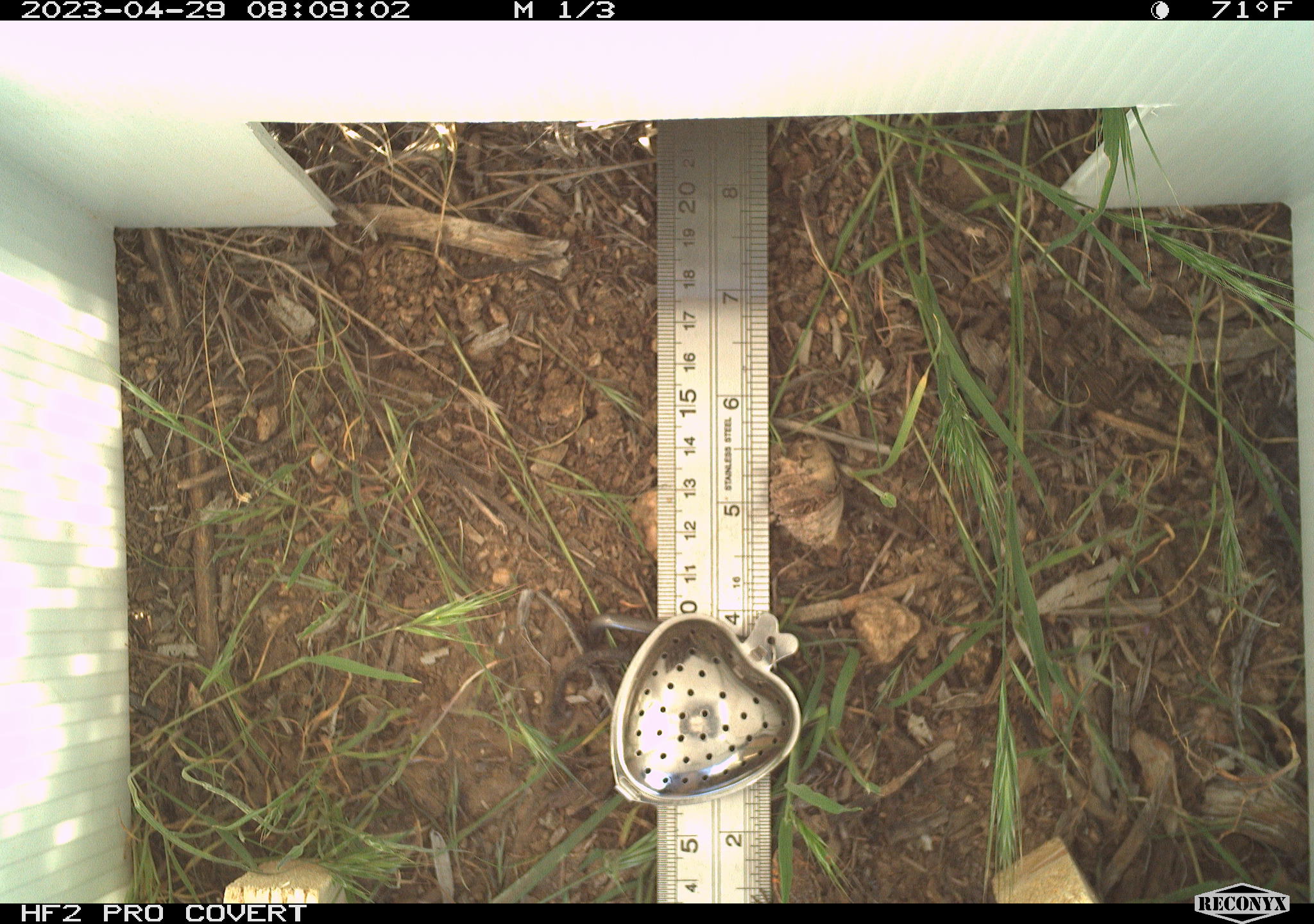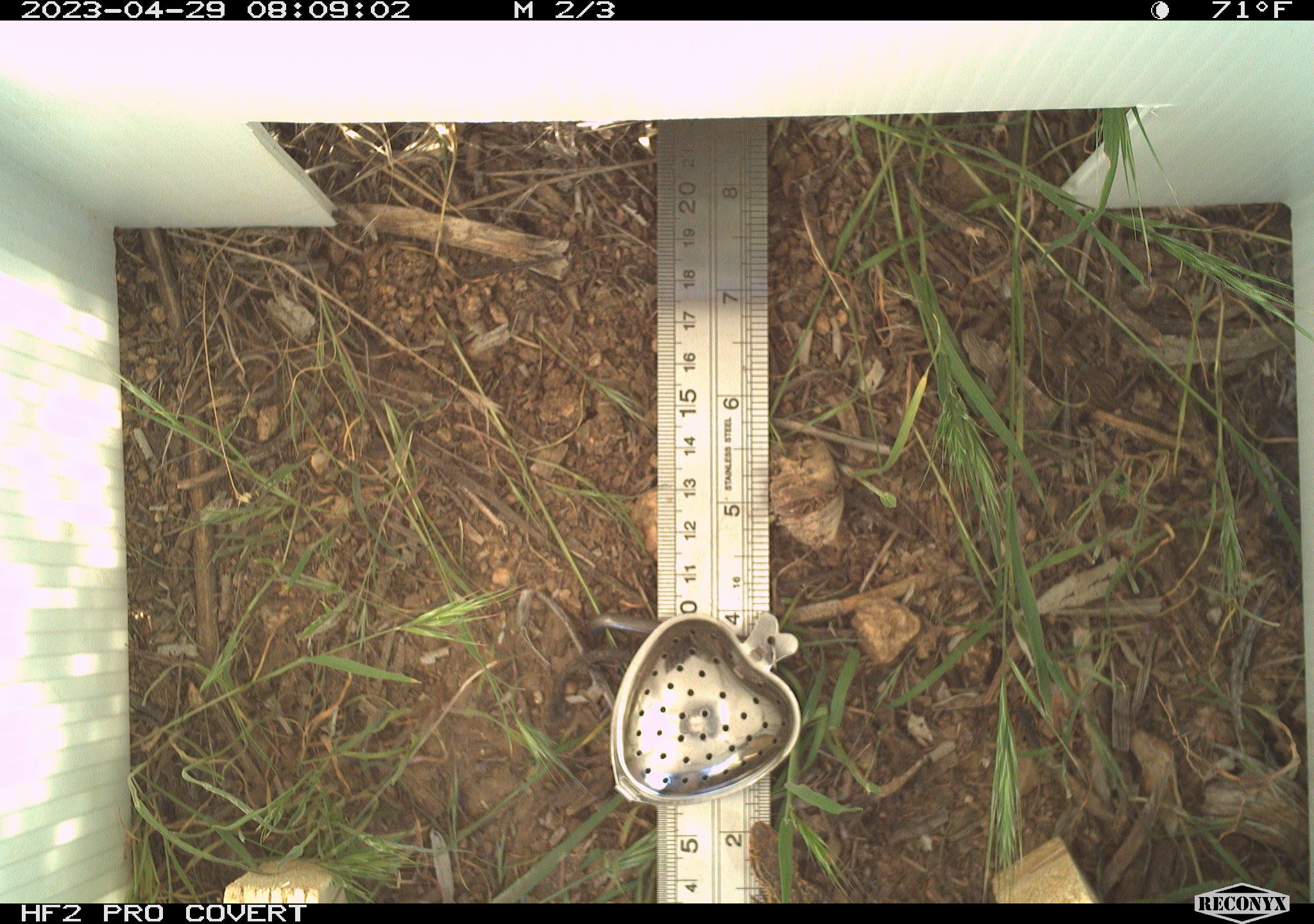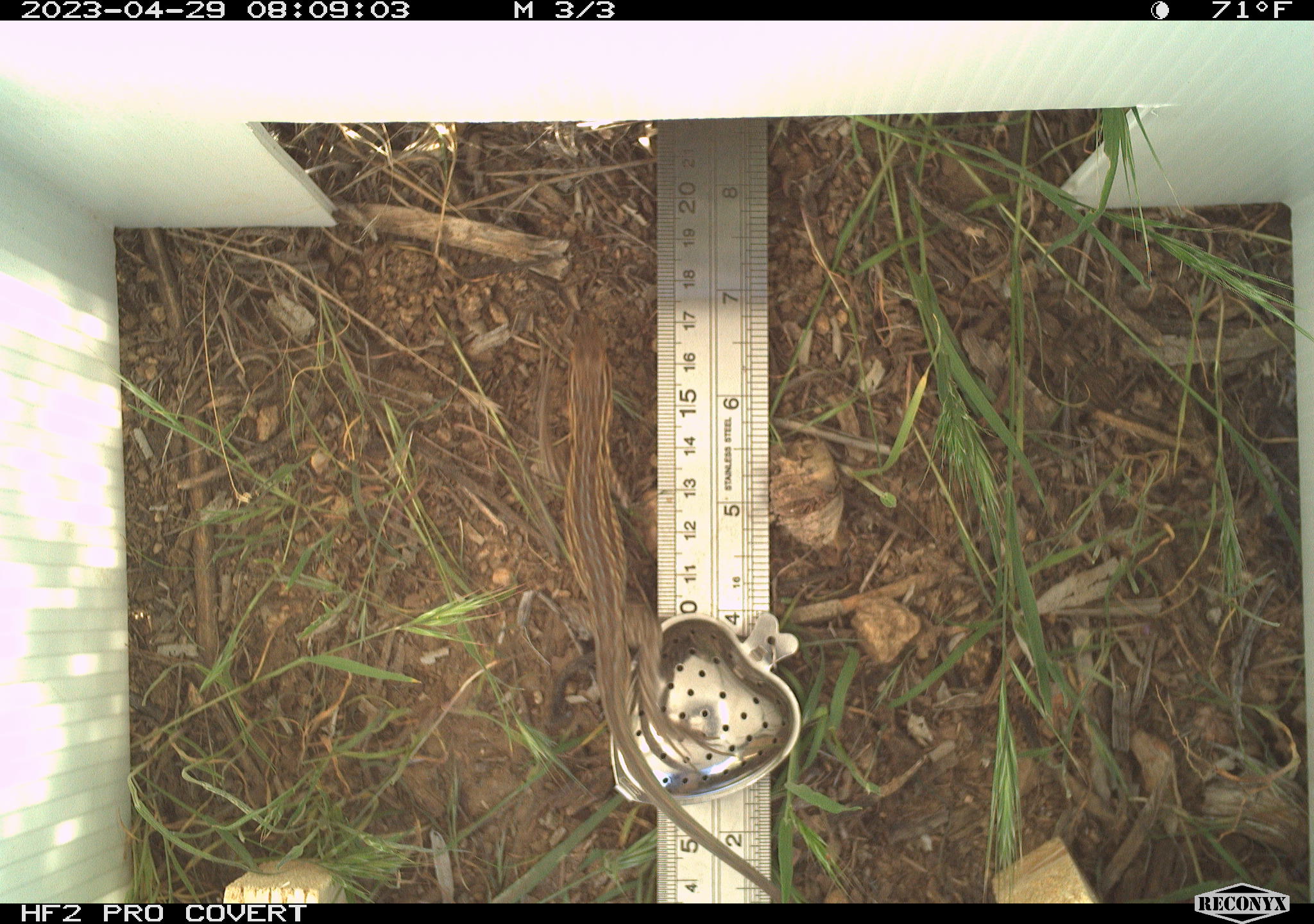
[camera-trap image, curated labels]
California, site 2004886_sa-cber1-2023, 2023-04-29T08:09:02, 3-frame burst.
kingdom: Animalia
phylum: Chordata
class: Reptilia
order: Squamata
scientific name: Squamata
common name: lizards and snakes